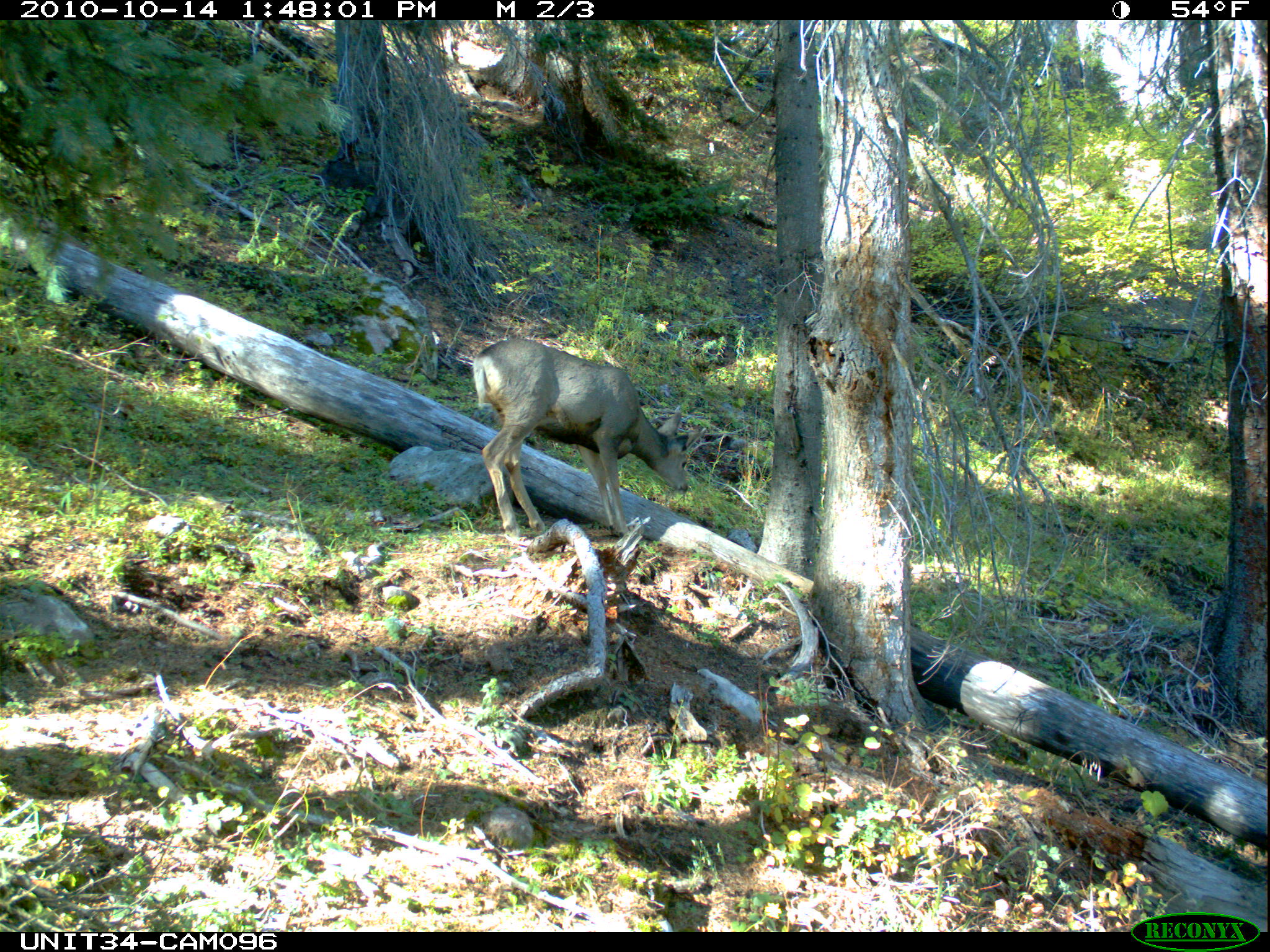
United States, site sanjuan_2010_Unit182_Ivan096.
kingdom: Animalia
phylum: Chordata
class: Mammalia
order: Artiodactyla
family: Cervidae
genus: Odocoileus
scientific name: Odocoileus hemionus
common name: mule deer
Odocoileus hemionus (mule deer).